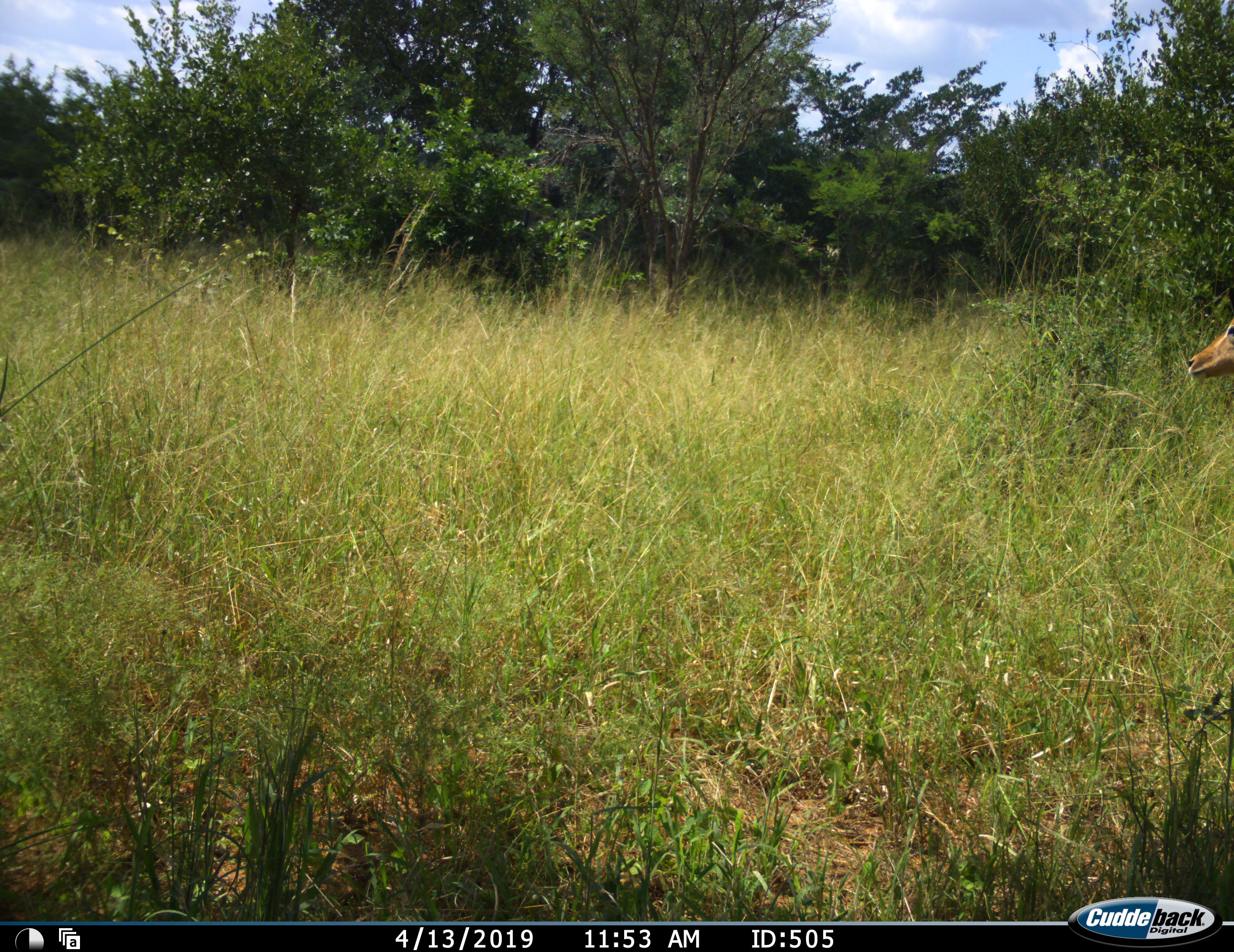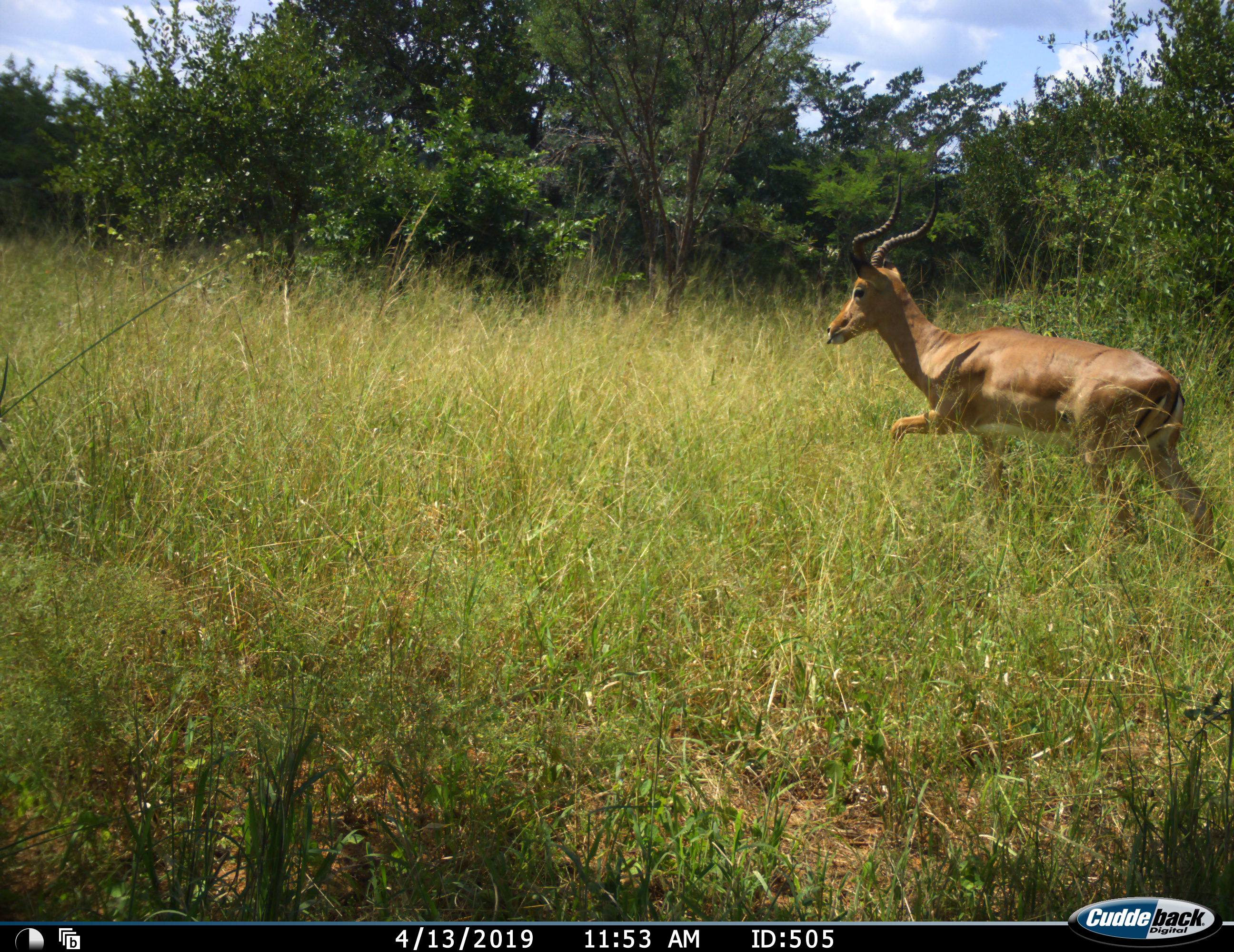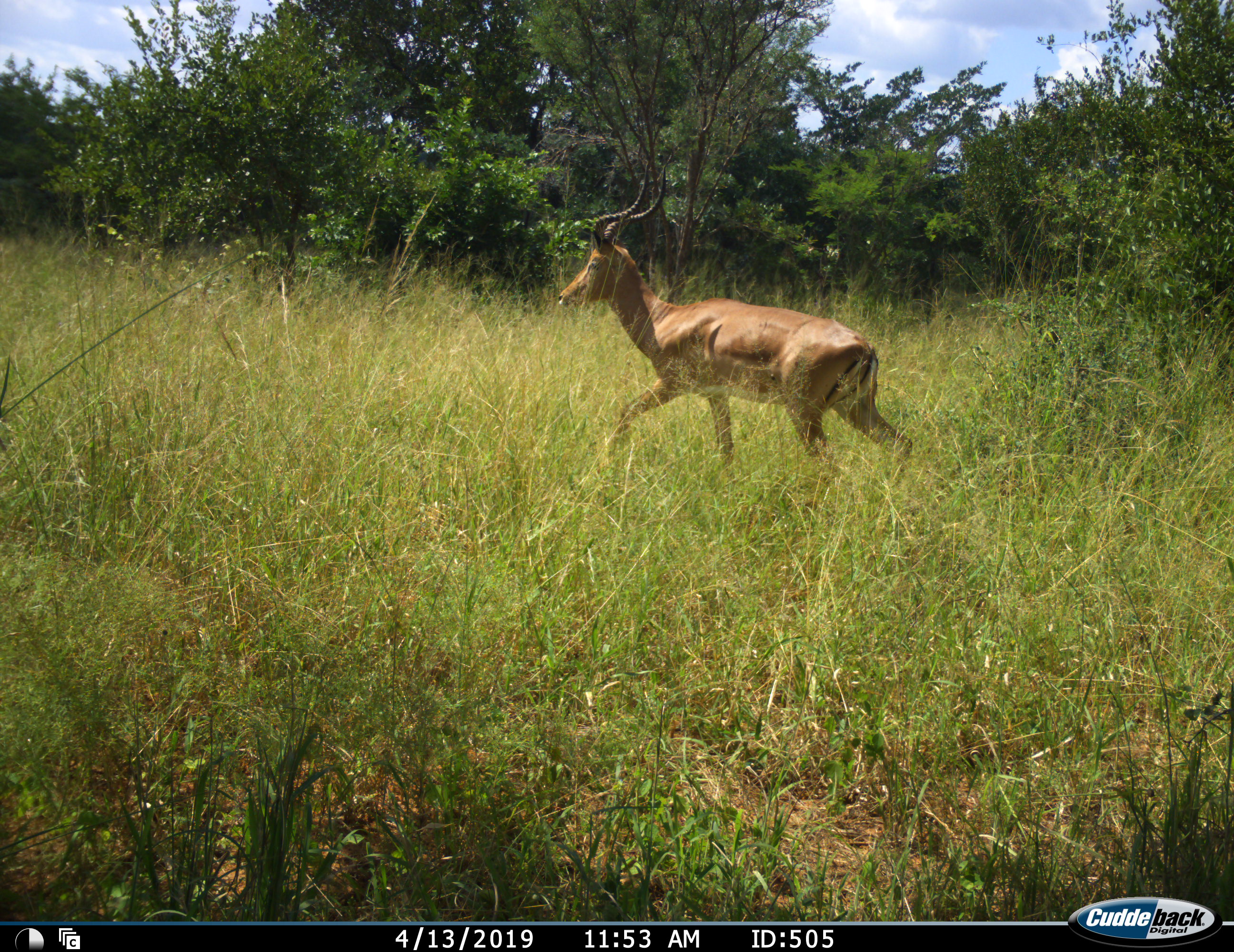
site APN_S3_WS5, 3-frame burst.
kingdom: Animalia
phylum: Chordata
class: Mammalia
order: Artiodactyla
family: Bovidae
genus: Aepyceros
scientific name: Aepyceros melampus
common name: impala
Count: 1.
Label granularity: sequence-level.